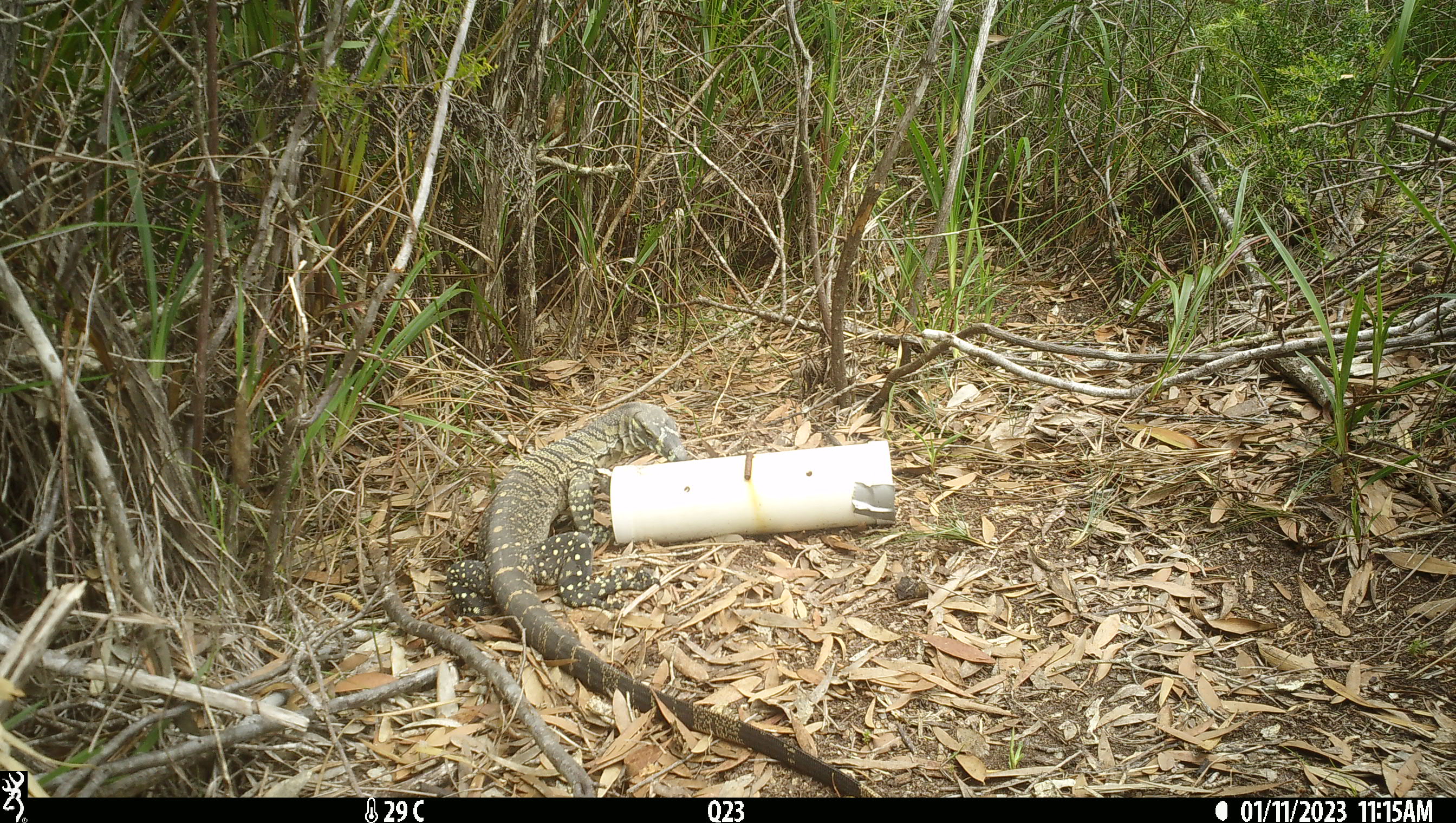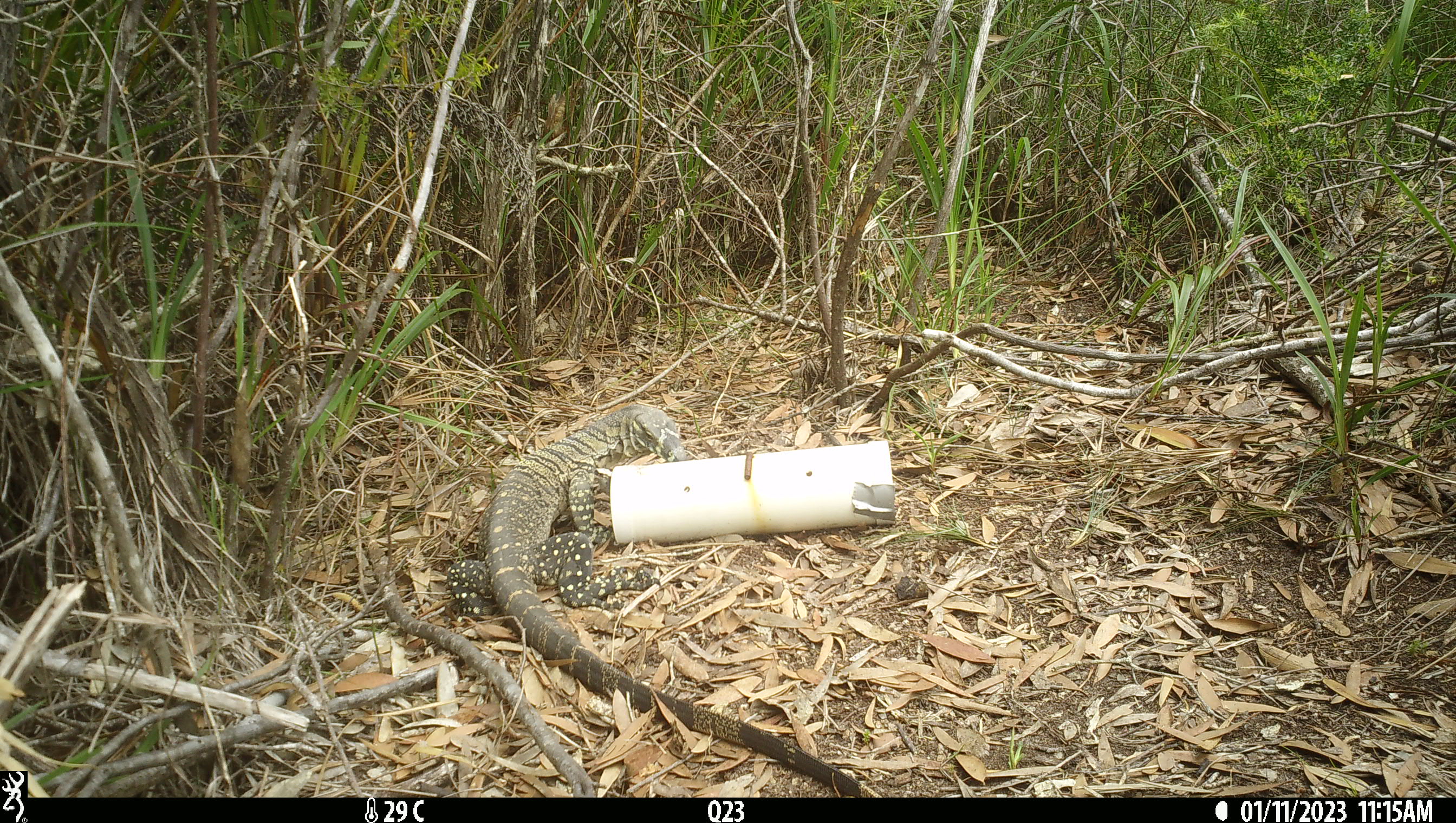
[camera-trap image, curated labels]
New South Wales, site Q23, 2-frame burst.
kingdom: Animalia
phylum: Chordata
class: Reptilia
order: Squamata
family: Varanidae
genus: Varanus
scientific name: Varanus varius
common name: lace monitor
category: goanna